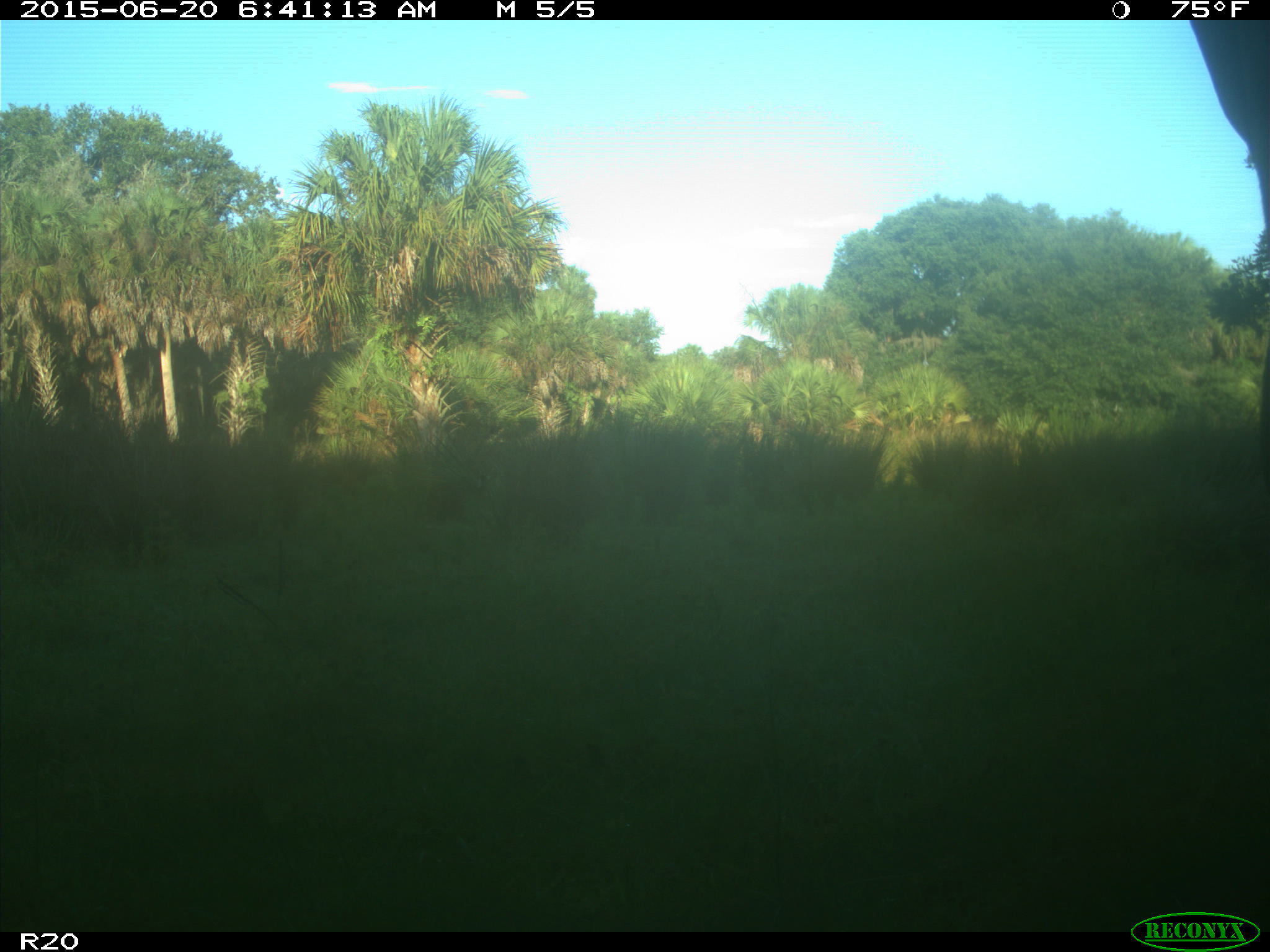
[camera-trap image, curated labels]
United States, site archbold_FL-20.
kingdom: Animalia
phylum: Chordata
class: Mammalia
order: Artiodactyla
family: Bovidae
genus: Bos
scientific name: Bos taurus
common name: domestic cow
Bos taurus (domestic cow).